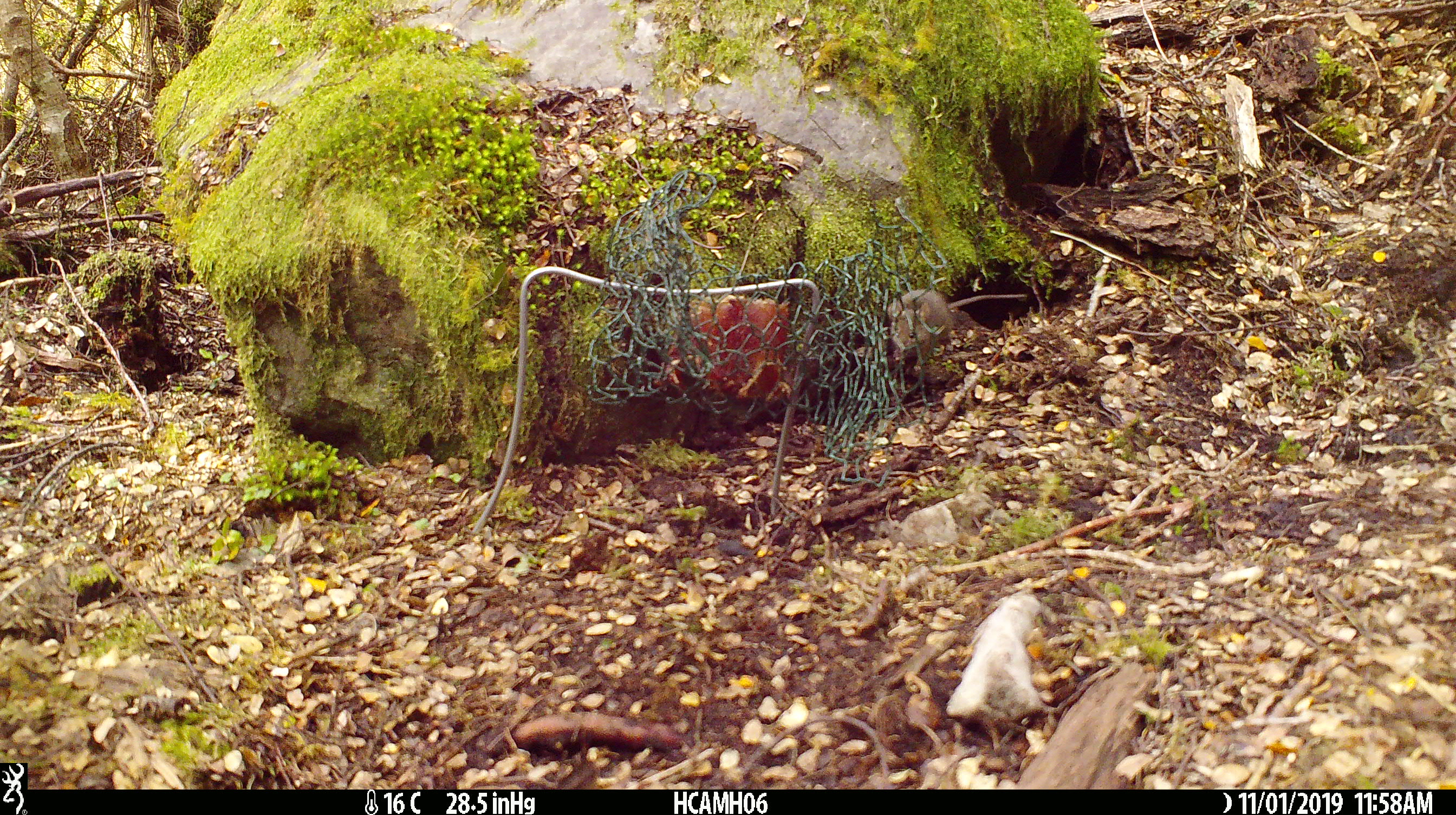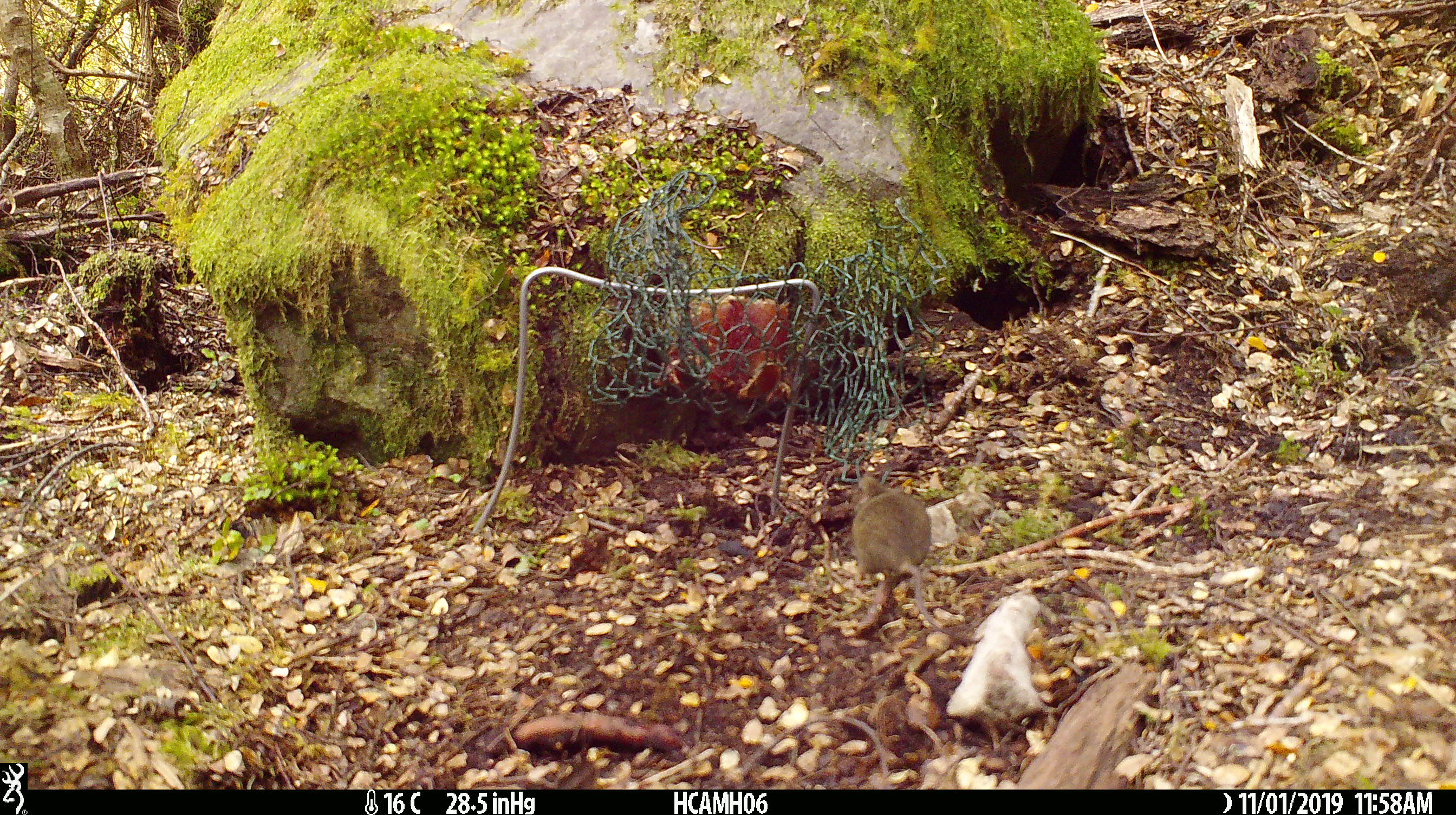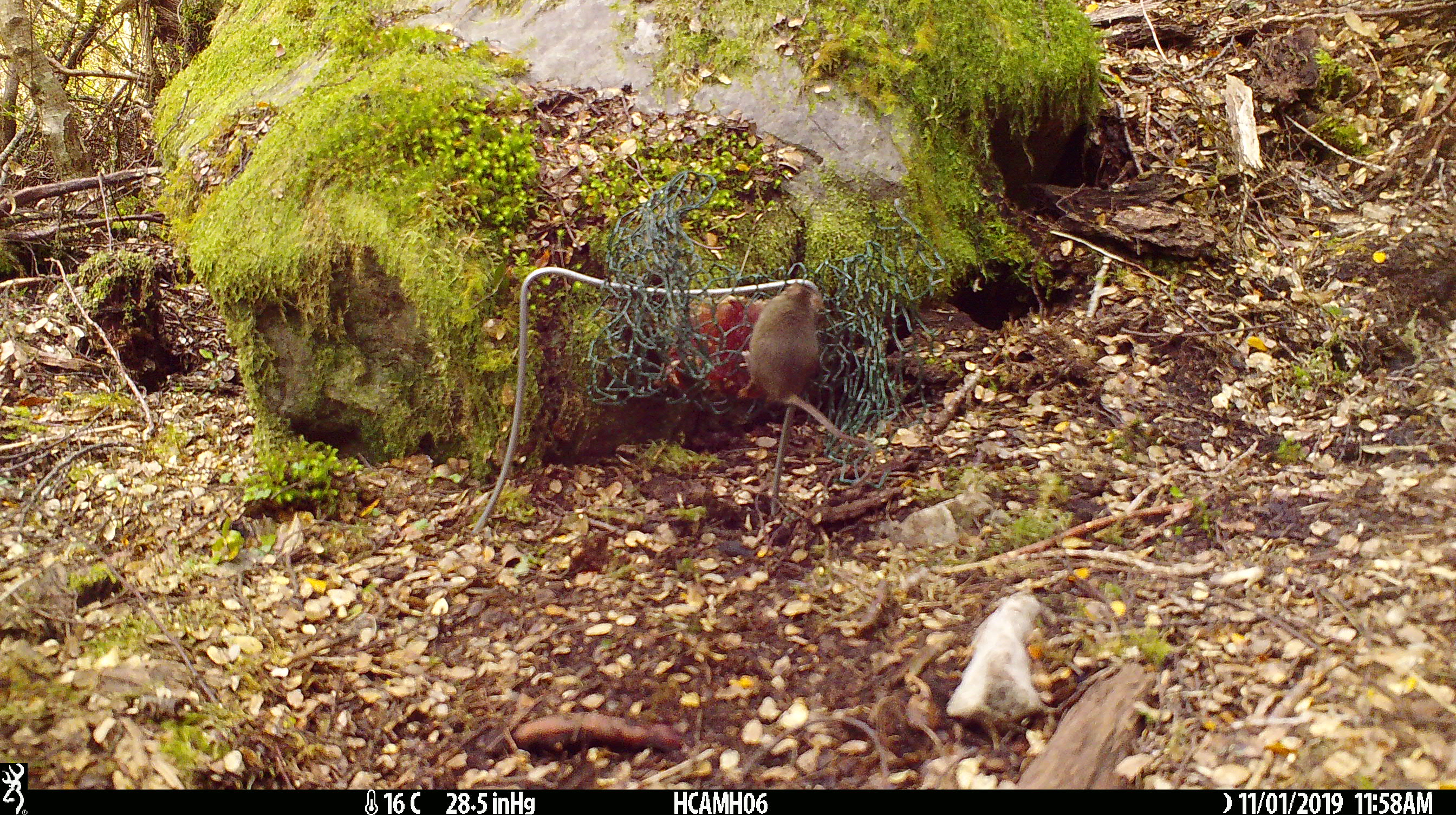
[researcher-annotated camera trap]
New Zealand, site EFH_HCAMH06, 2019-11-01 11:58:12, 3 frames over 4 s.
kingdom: Animalia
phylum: Chordata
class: Mammalia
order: Rodentia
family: Muridae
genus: Mus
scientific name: Mus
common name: mouse